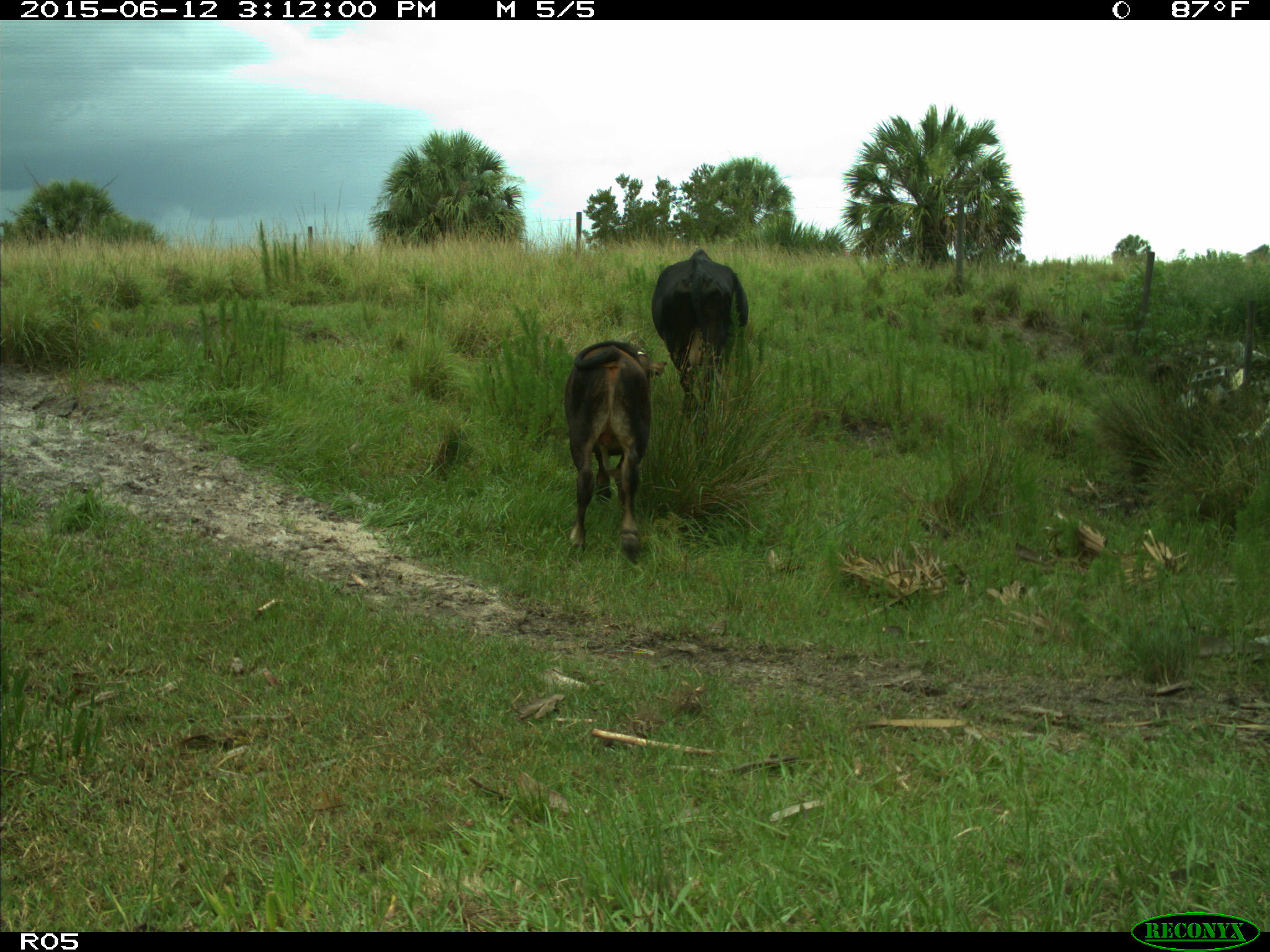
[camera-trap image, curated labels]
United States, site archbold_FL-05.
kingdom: Animalia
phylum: Chordata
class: Mammalia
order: Artiodactyla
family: Bovidae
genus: Bos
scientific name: Bos taurus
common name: domestic cow